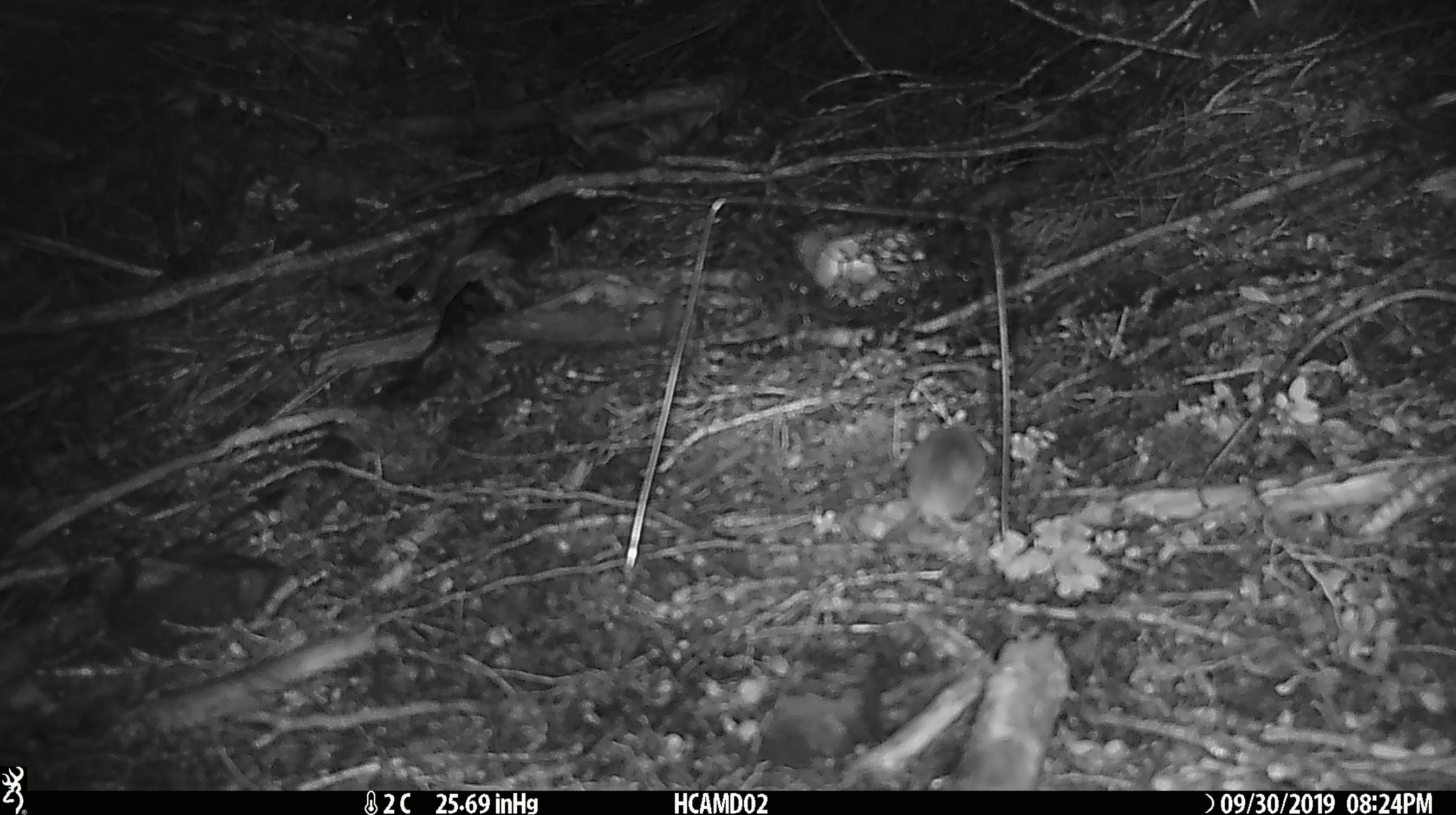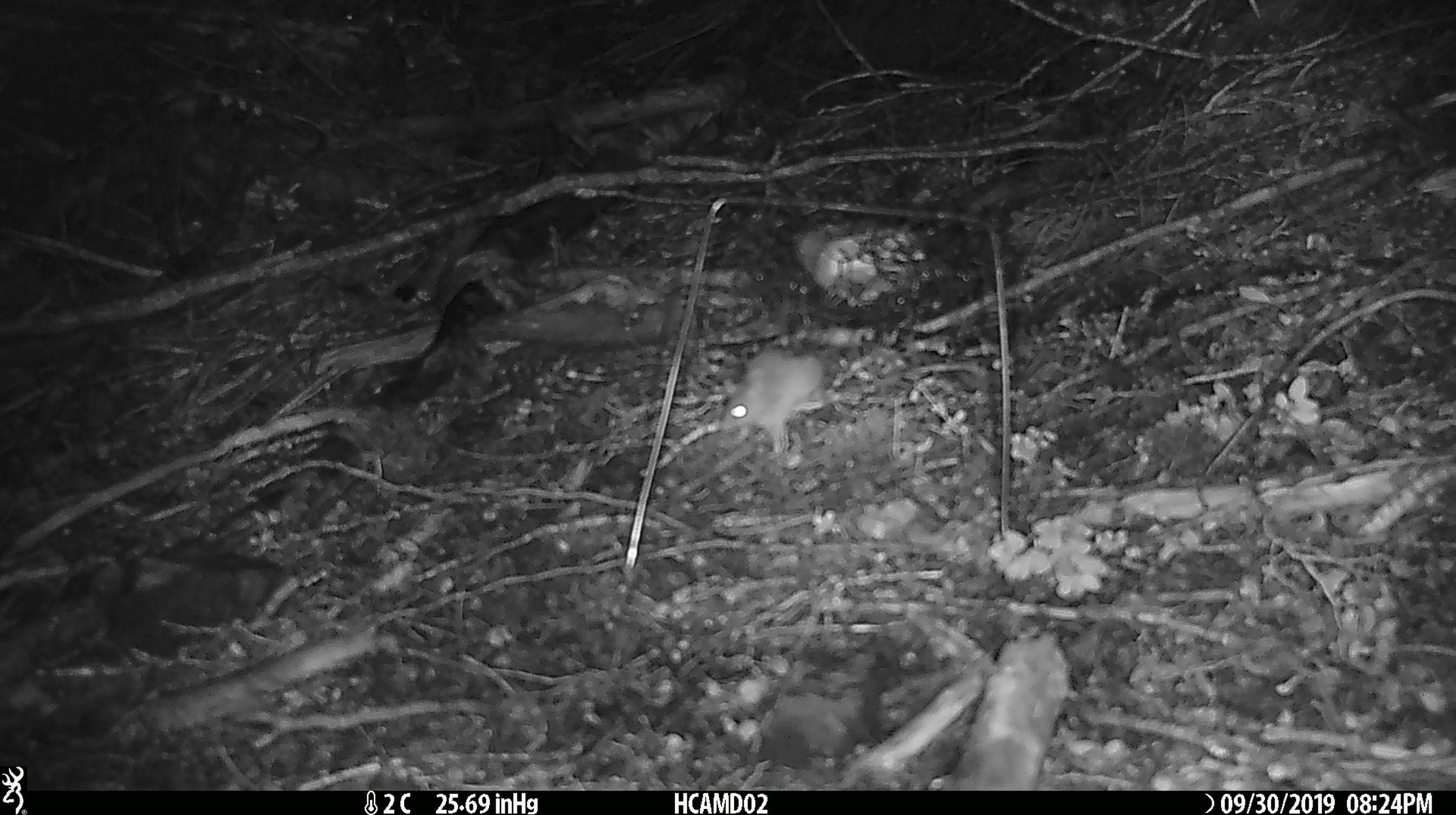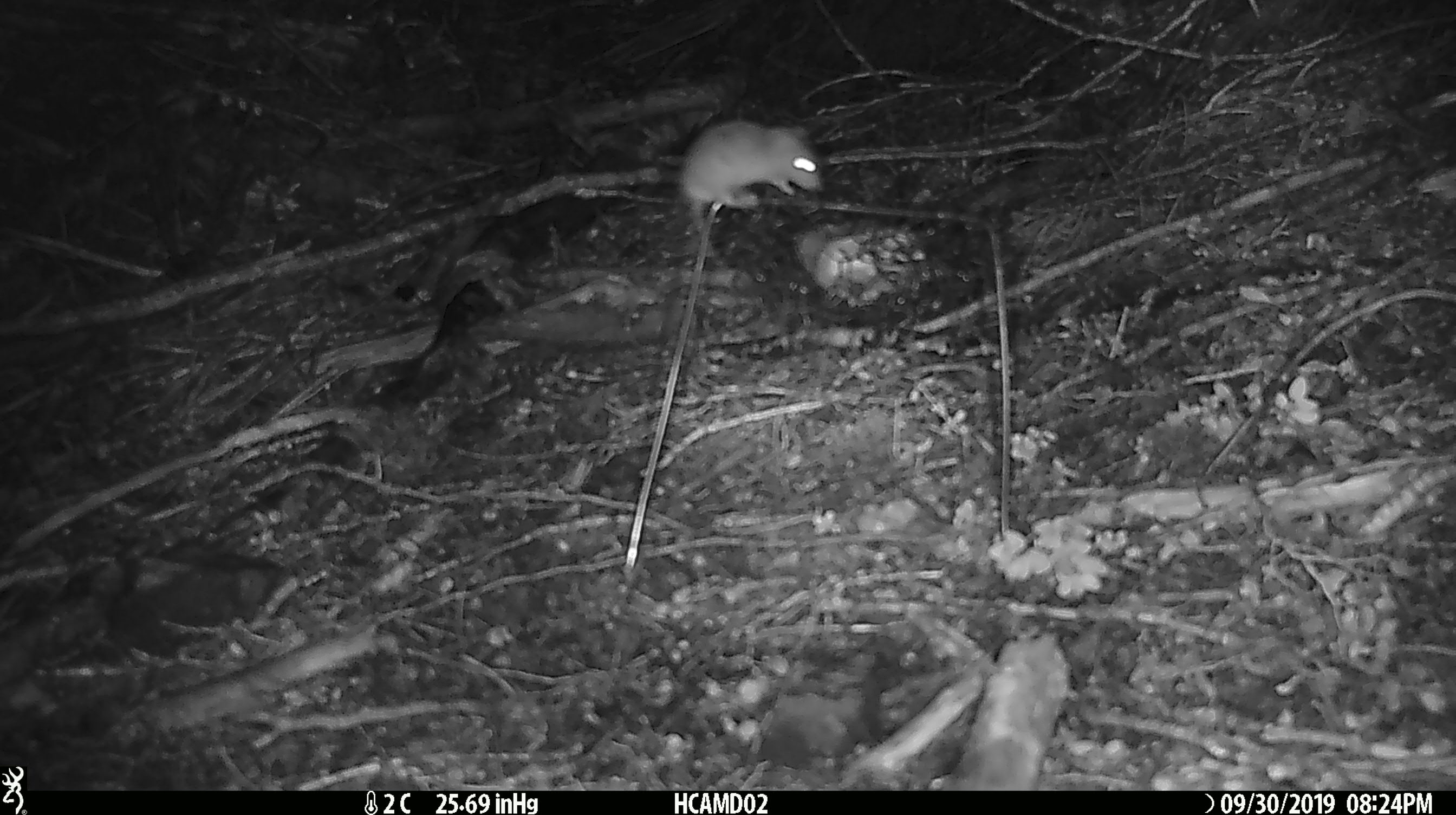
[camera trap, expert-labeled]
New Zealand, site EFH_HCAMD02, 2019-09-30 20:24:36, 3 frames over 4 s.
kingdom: Animalia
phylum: Chordata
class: Mammalia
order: Rodentia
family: Muridae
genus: Mus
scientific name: Mus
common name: mouse